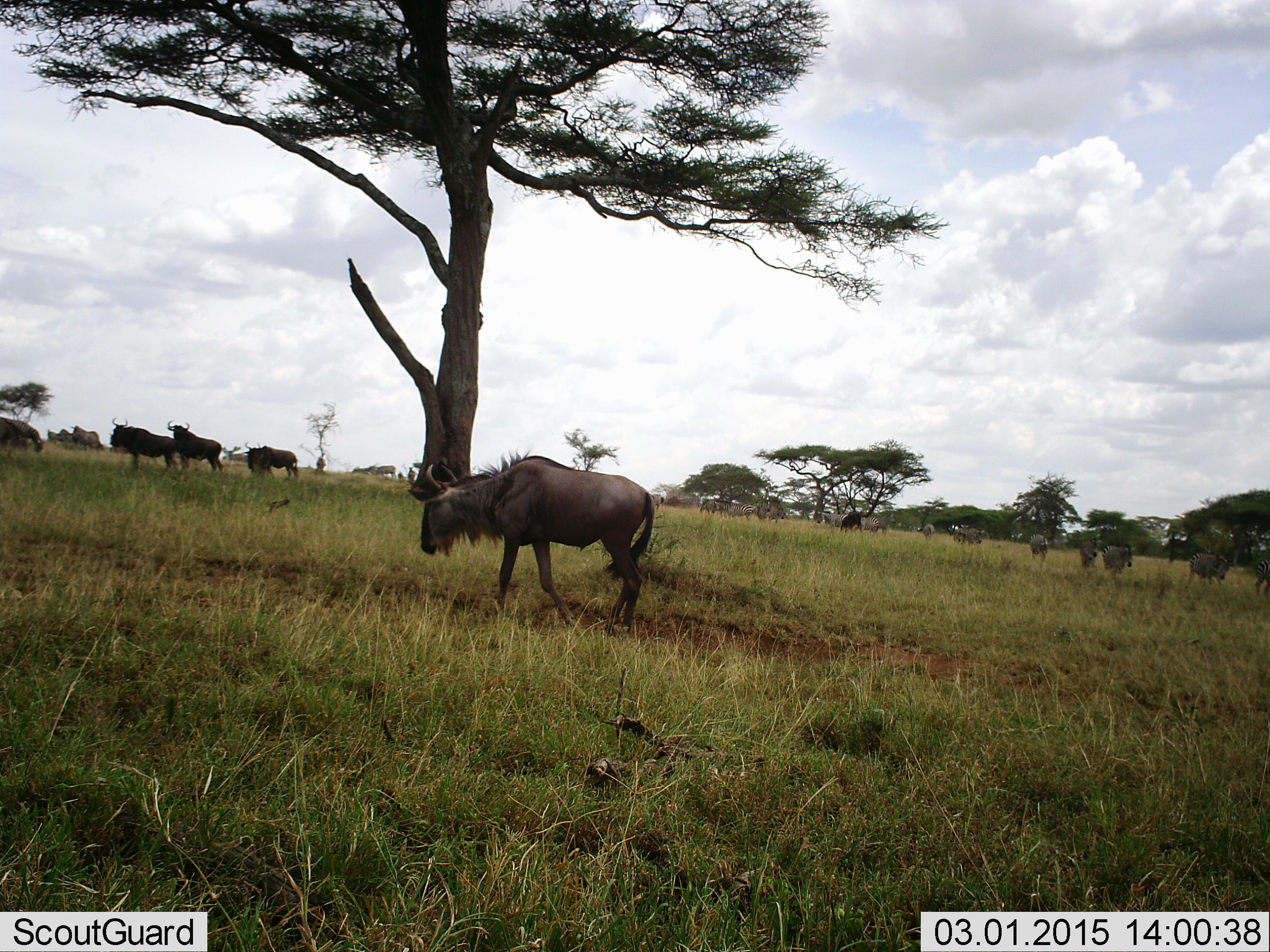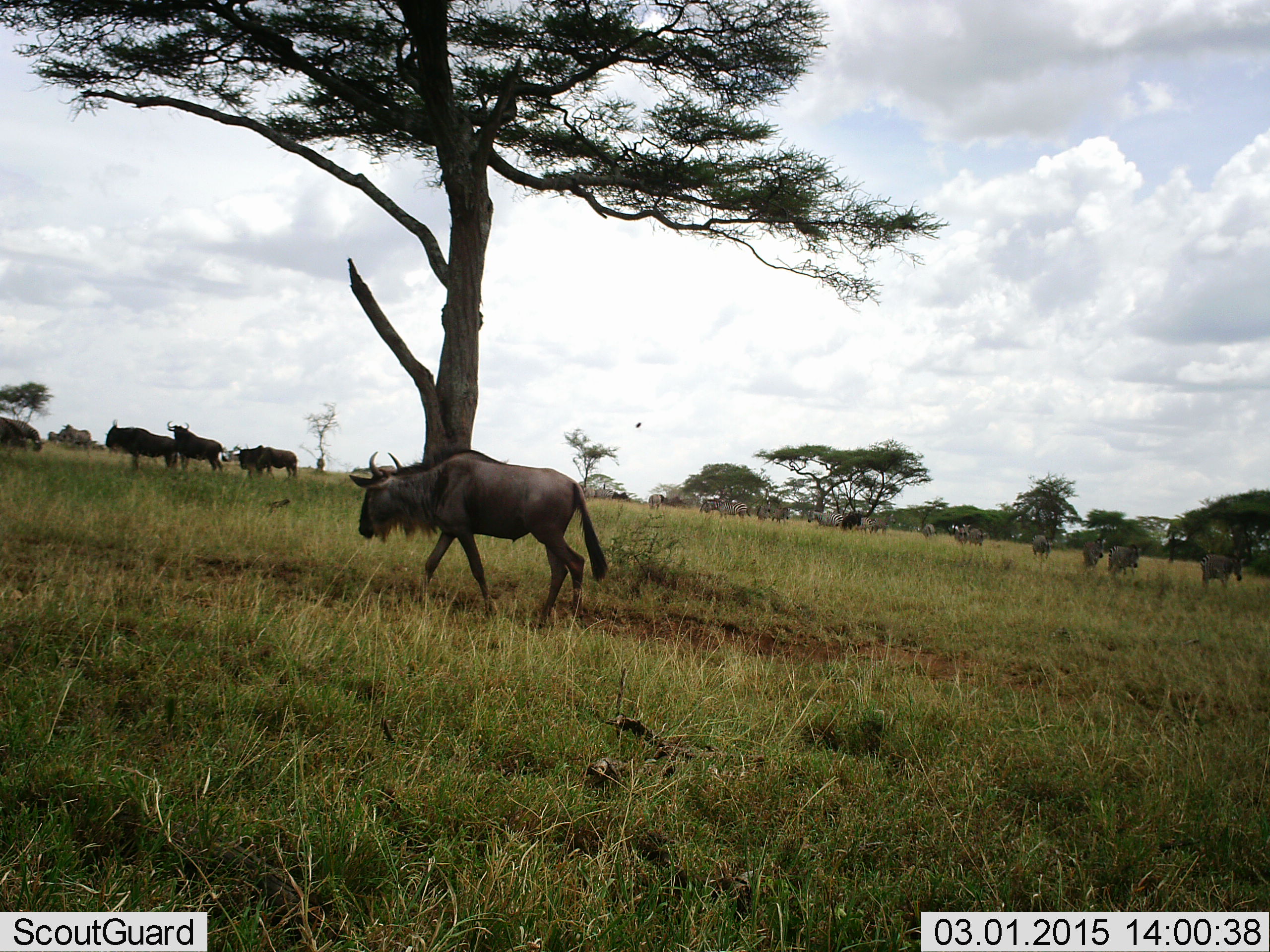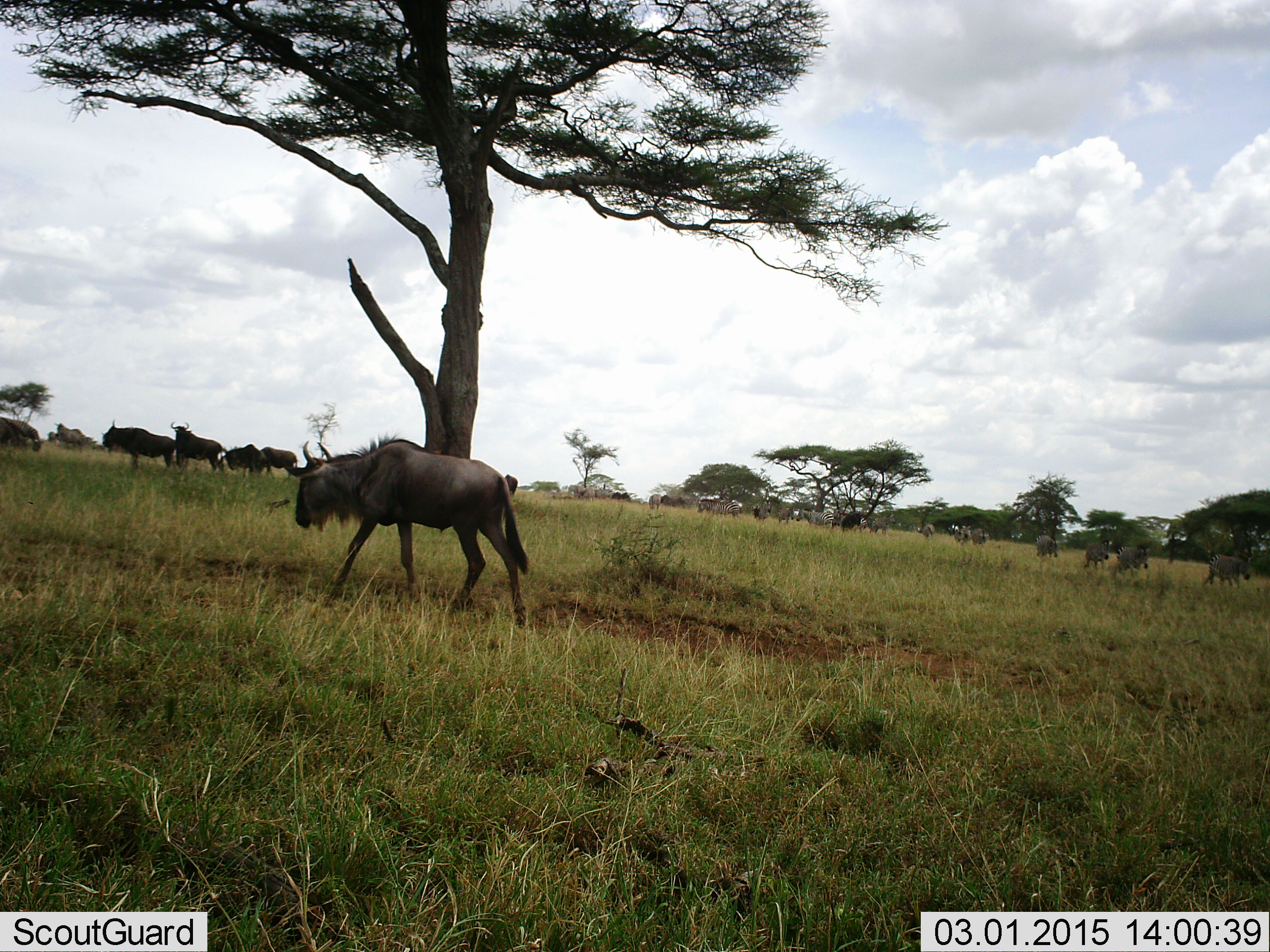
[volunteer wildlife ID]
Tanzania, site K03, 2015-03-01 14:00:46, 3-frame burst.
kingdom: Animalia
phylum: Chordata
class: Mammalia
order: Artiodactyla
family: Bovidae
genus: Connochaetes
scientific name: Connochaetes taurinus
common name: blue wildebeest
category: wildebeest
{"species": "wildebeest (blue wildebeest) (Connochaetes taurinus)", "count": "11-50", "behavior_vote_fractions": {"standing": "56%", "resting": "0%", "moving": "94%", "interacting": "0%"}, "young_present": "0%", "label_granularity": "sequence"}